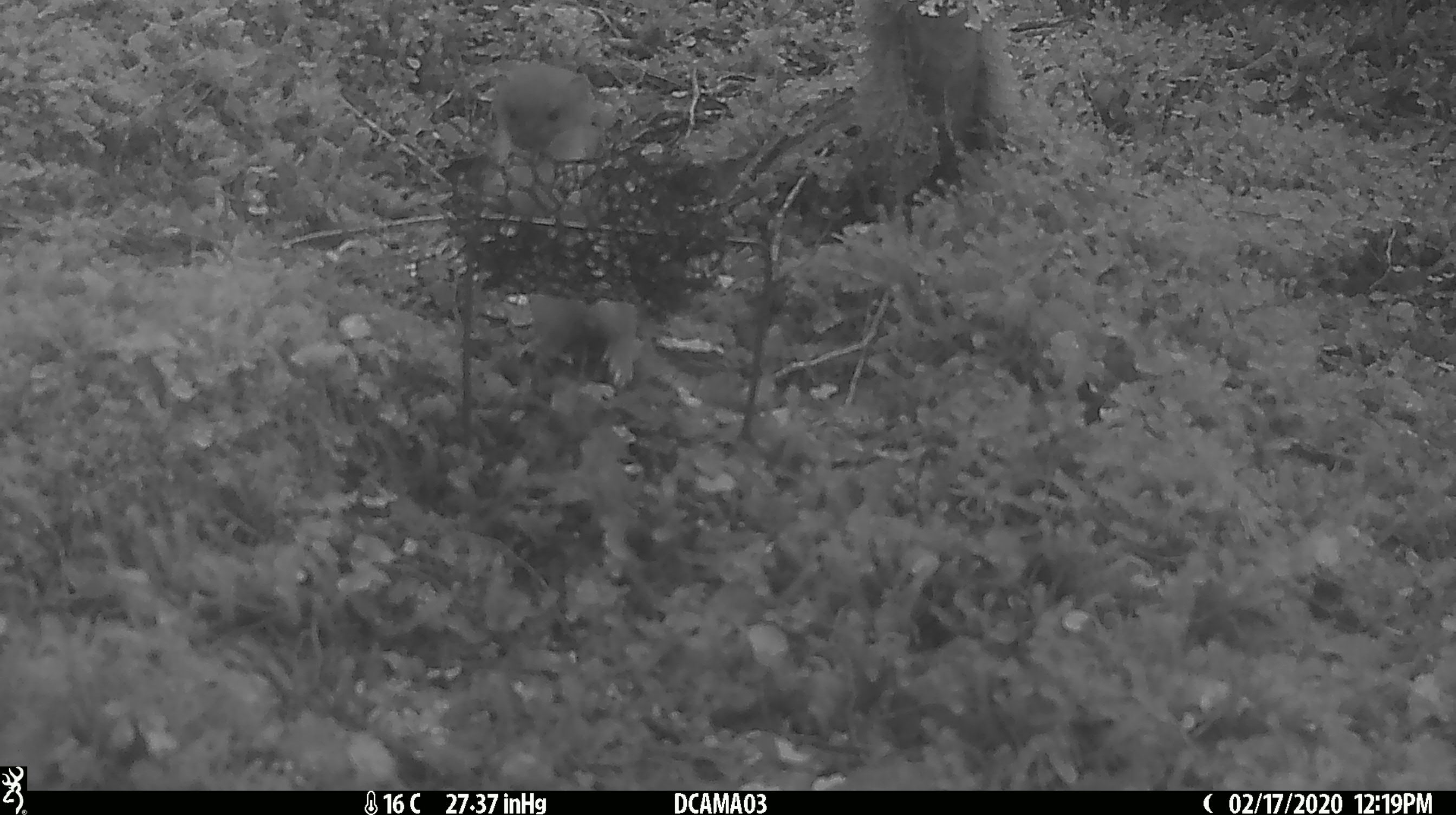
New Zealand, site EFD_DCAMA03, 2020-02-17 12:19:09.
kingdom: Animalia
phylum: Chordata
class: Mammalia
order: Carnivora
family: Mustelidae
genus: Mustela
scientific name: Mustela erminea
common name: stoat